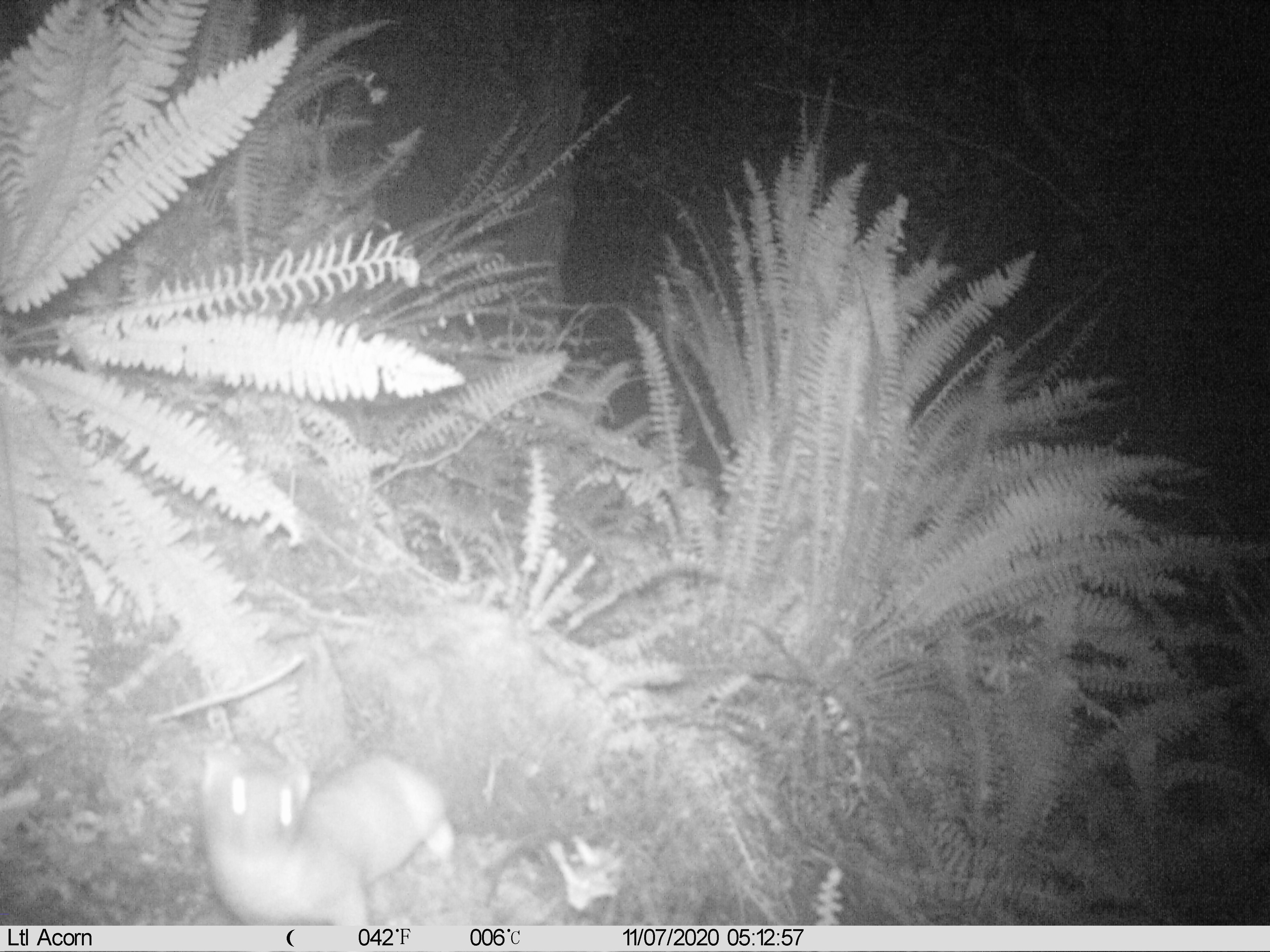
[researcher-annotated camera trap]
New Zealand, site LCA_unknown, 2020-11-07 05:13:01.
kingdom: Animalia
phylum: Chordata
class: Mammalia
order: Carnivora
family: Mustelidae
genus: Mustela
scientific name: Mustela erminea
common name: stoat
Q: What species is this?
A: Stoat (Mustela erminea).